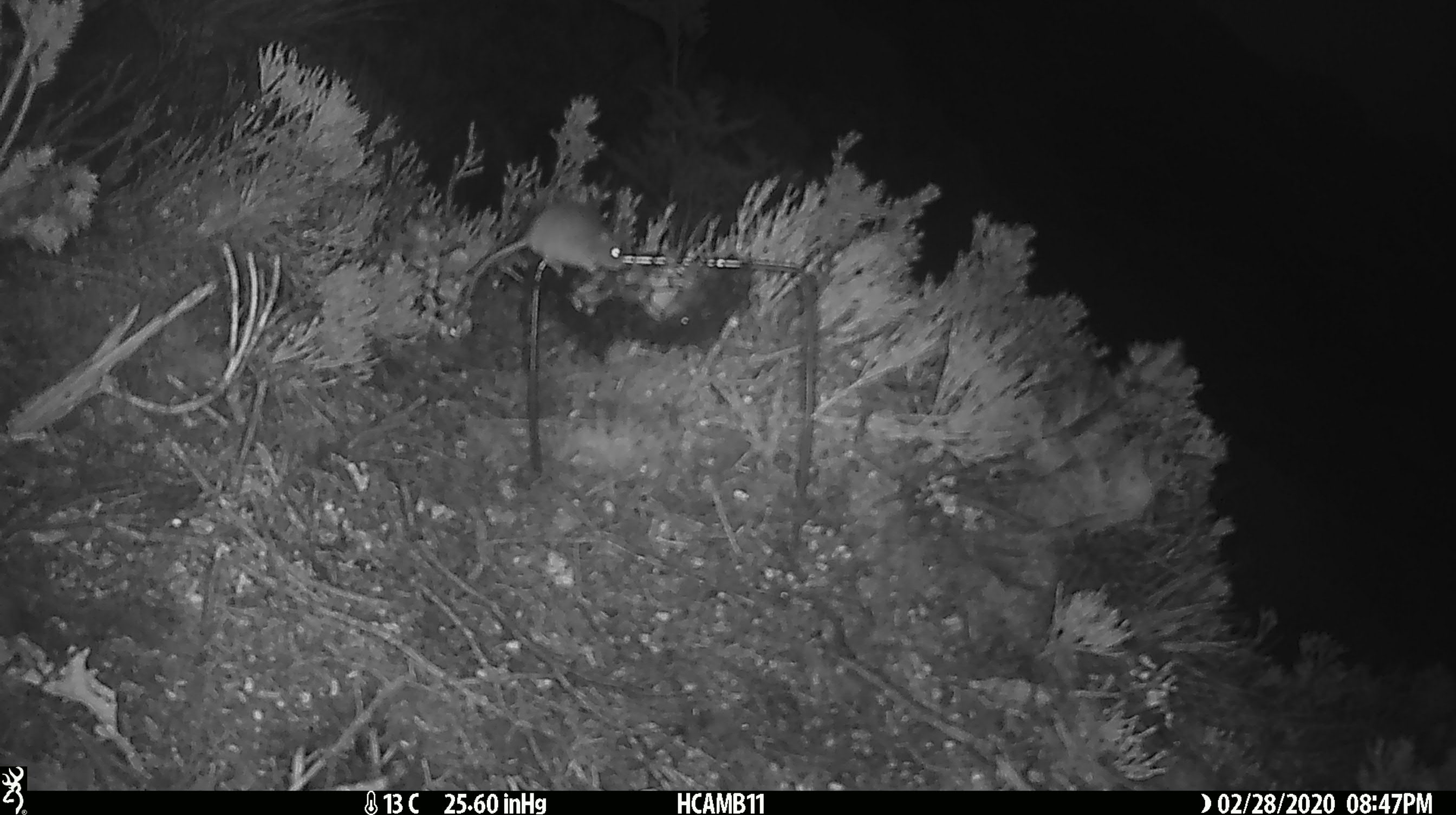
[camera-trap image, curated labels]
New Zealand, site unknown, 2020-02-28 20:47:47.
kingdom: Animalia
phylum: Chordata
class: Mammalia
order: Rodentia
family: Muridae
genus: Mus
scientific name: Mus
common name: mouse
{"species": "mouse (Mus)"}